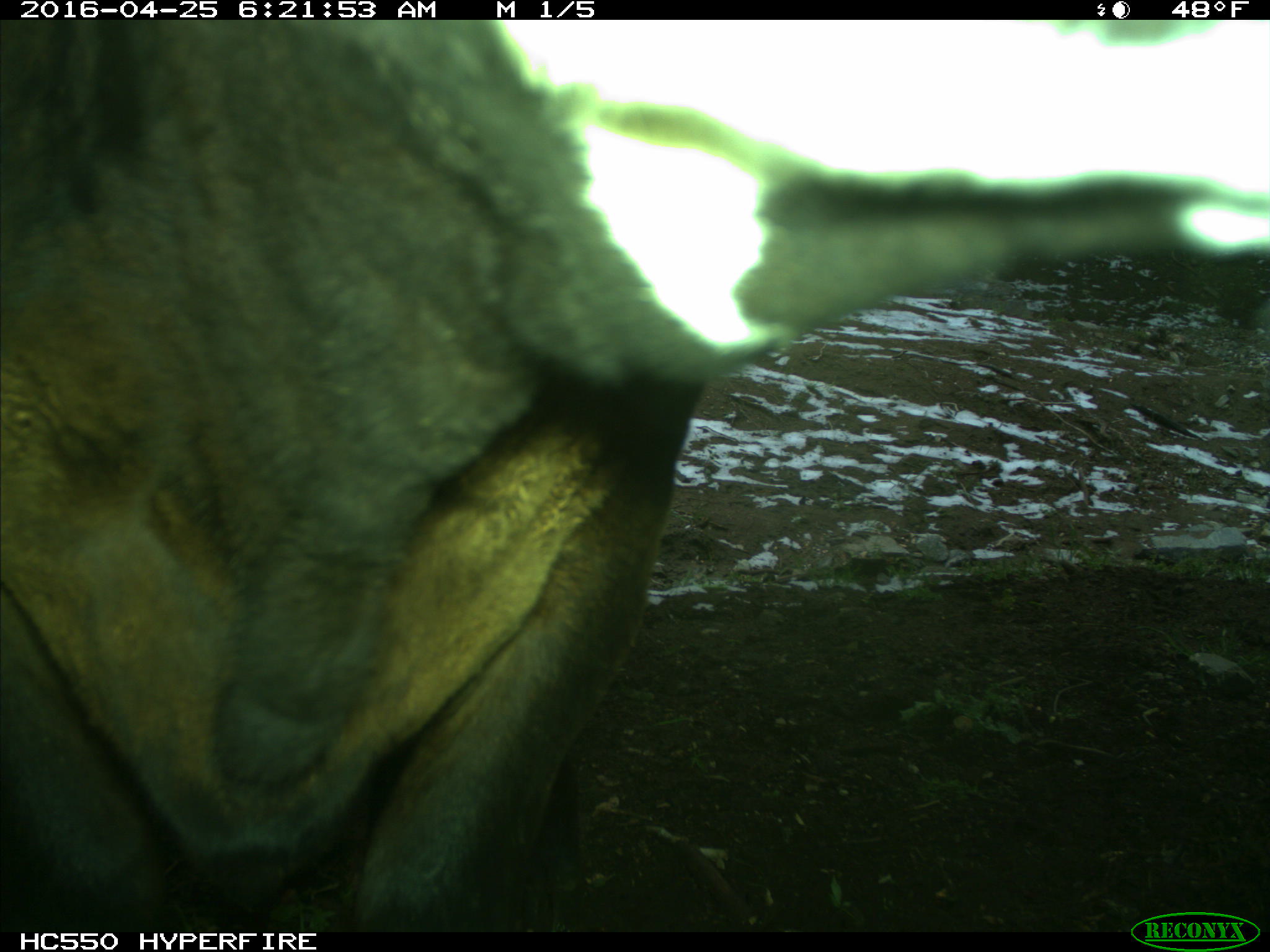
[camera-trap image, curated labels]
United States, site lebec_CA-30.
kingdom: Animalia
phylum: Chordata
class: Mammalia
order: Artiodactyla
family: Bovidae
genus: Bos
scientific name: Bos taurus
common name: domestic cow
Bos taurus (domestic cow).